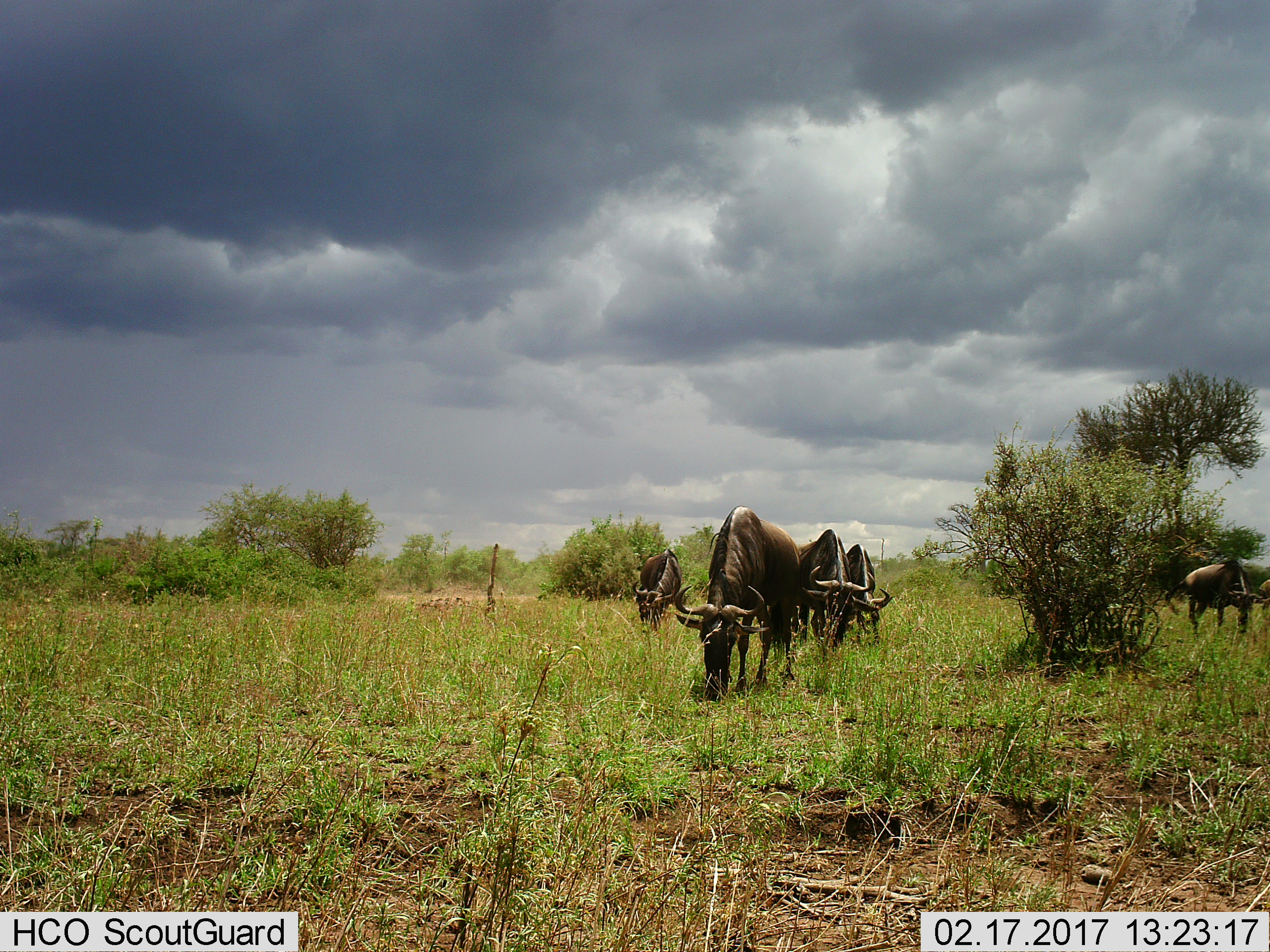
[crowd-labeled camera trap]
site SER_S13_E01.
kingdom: Animalia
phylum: Chordata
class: Mammalia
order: Artiodactyla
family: Bovidae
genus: Connochaetes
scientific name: Connochaetes taurinus taurinus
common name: blue wildebeest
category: wildebeestblue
Wildebeestblue (blue wildebeest) (Connochaetes taurinus taurinus), count 5. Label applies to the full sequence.